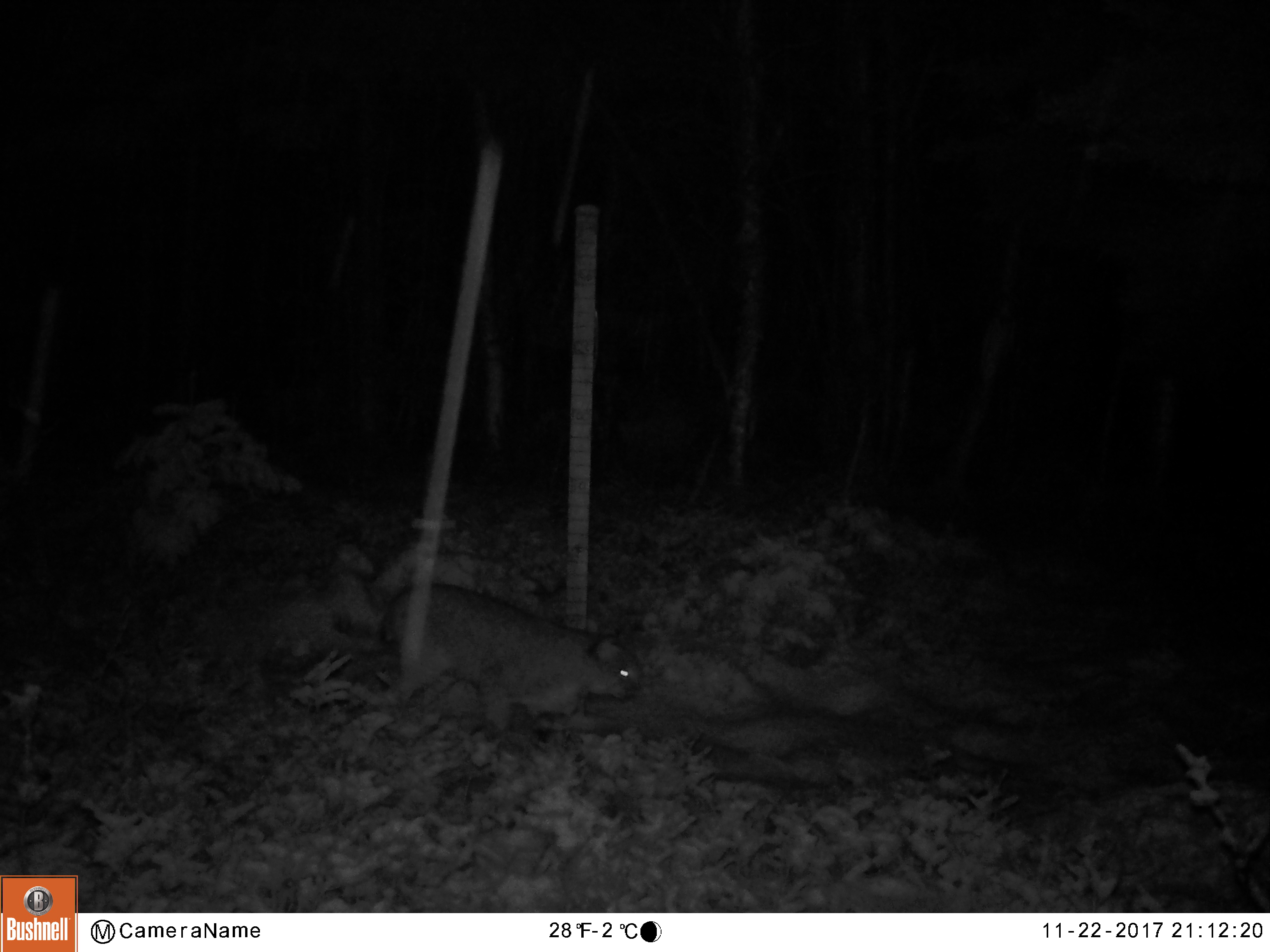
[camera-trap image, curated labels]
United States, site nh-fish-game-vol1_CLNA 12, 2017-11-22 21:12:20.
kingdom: Animalia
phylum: Chordata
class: Mammalia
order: Carnivora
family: Felidae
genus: Lynx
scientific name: Lynx rufus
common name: bobcat